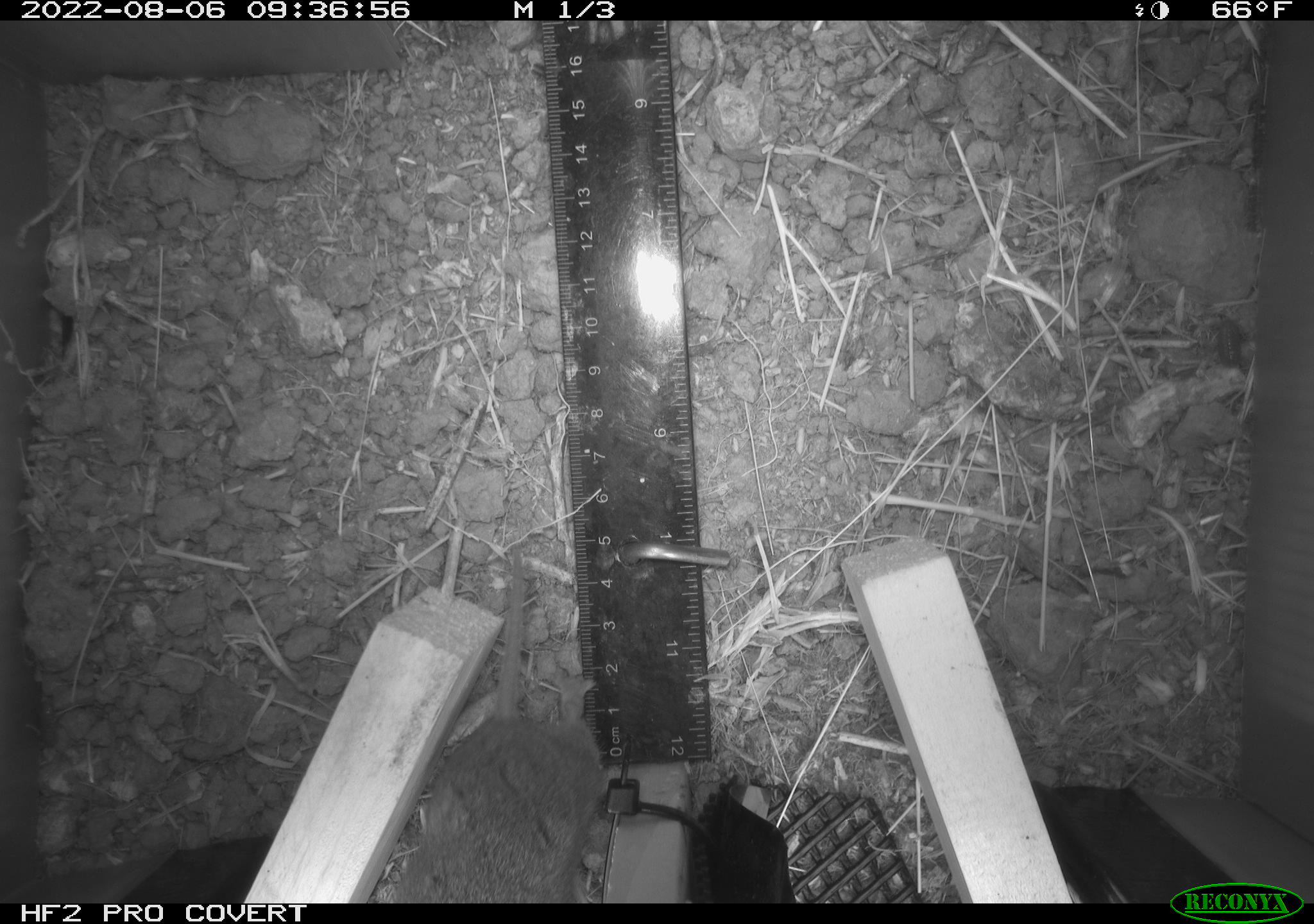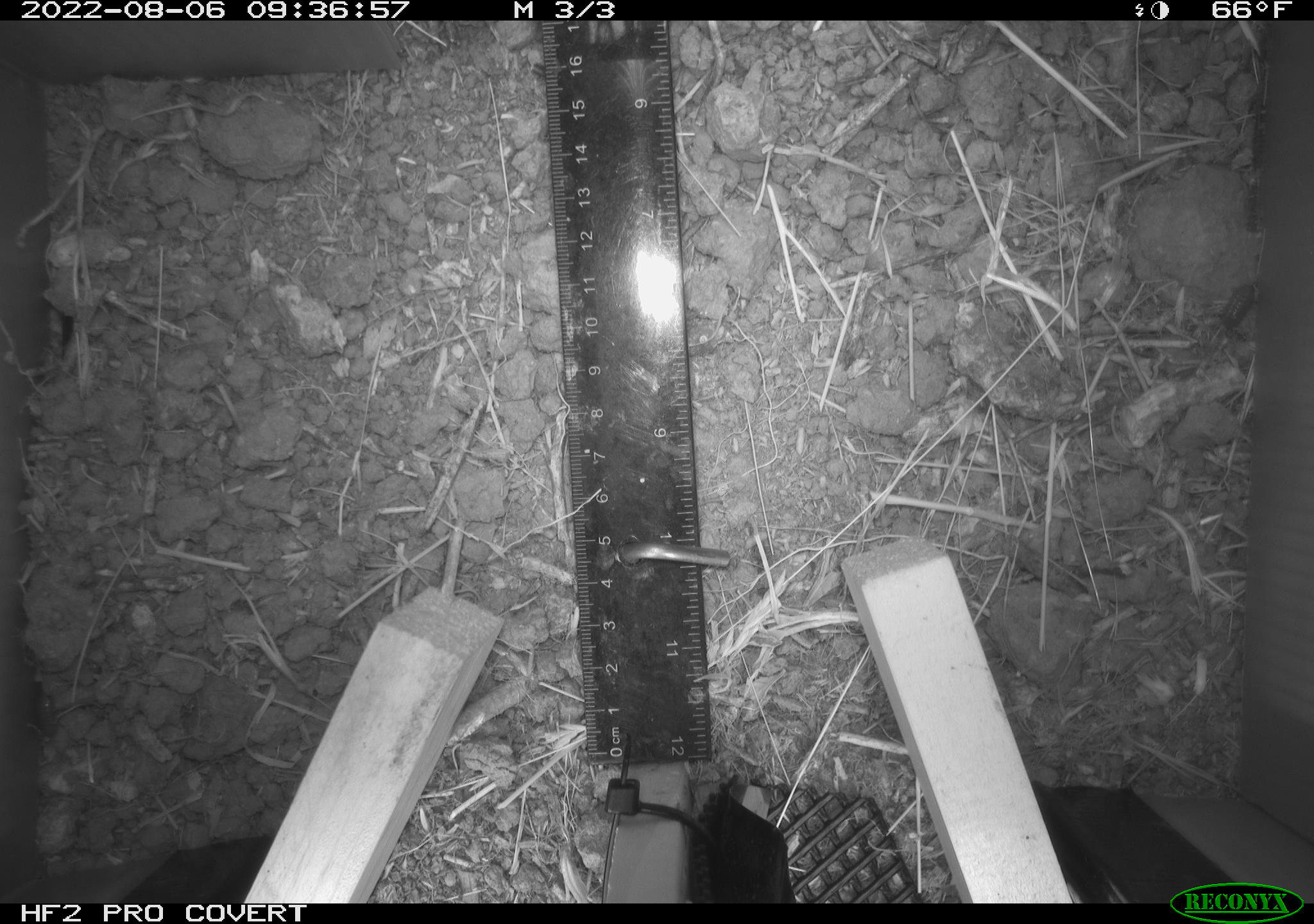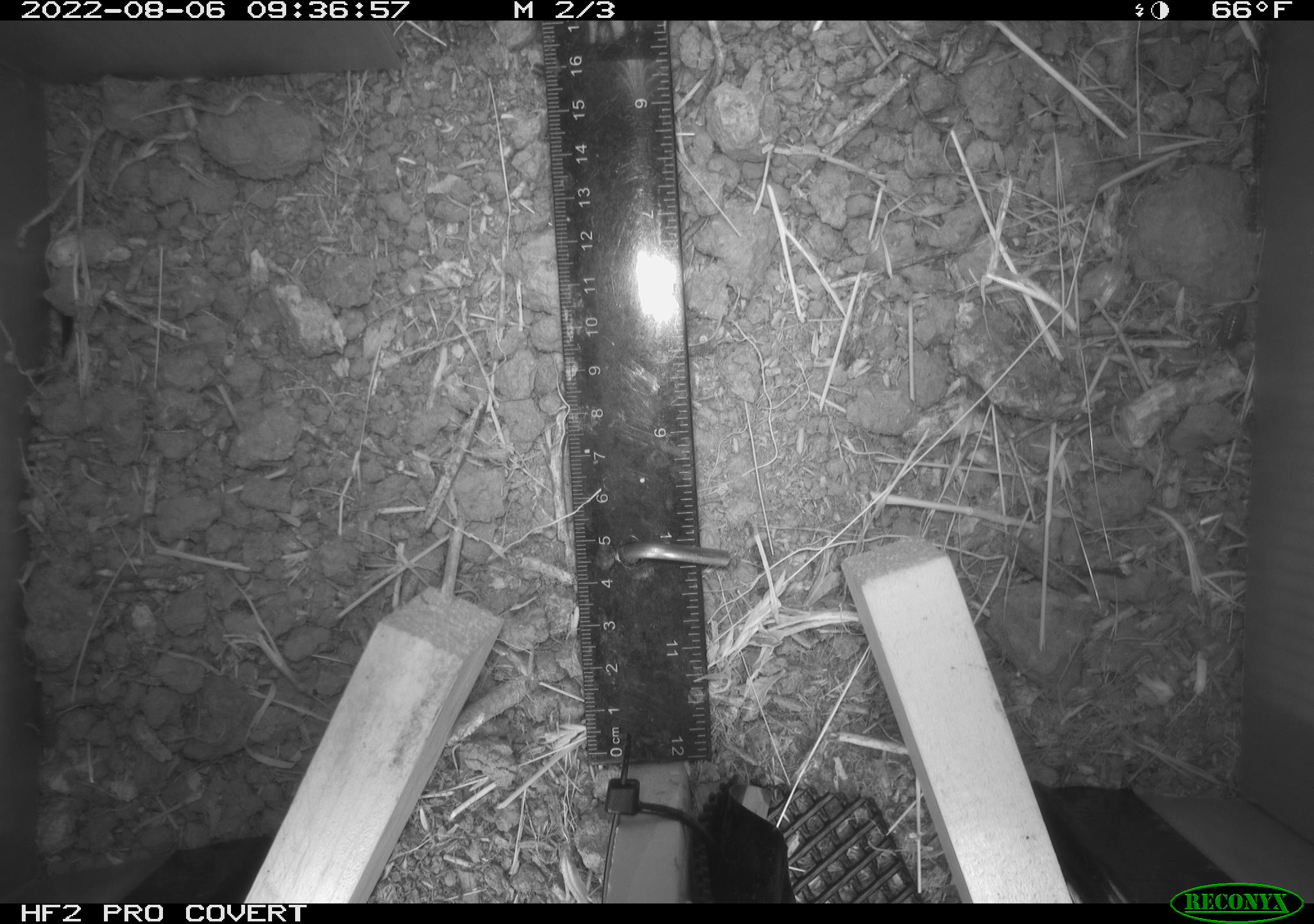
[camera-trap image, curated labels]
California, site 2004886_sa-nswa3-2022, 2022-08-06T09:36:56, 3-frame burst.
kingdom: Animalia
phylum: Chordata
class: Mammalia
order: Rodentia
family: Cricetidae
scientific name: Cricetidae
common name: hamsters, voles, lemmings, and allies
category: cricetidae family